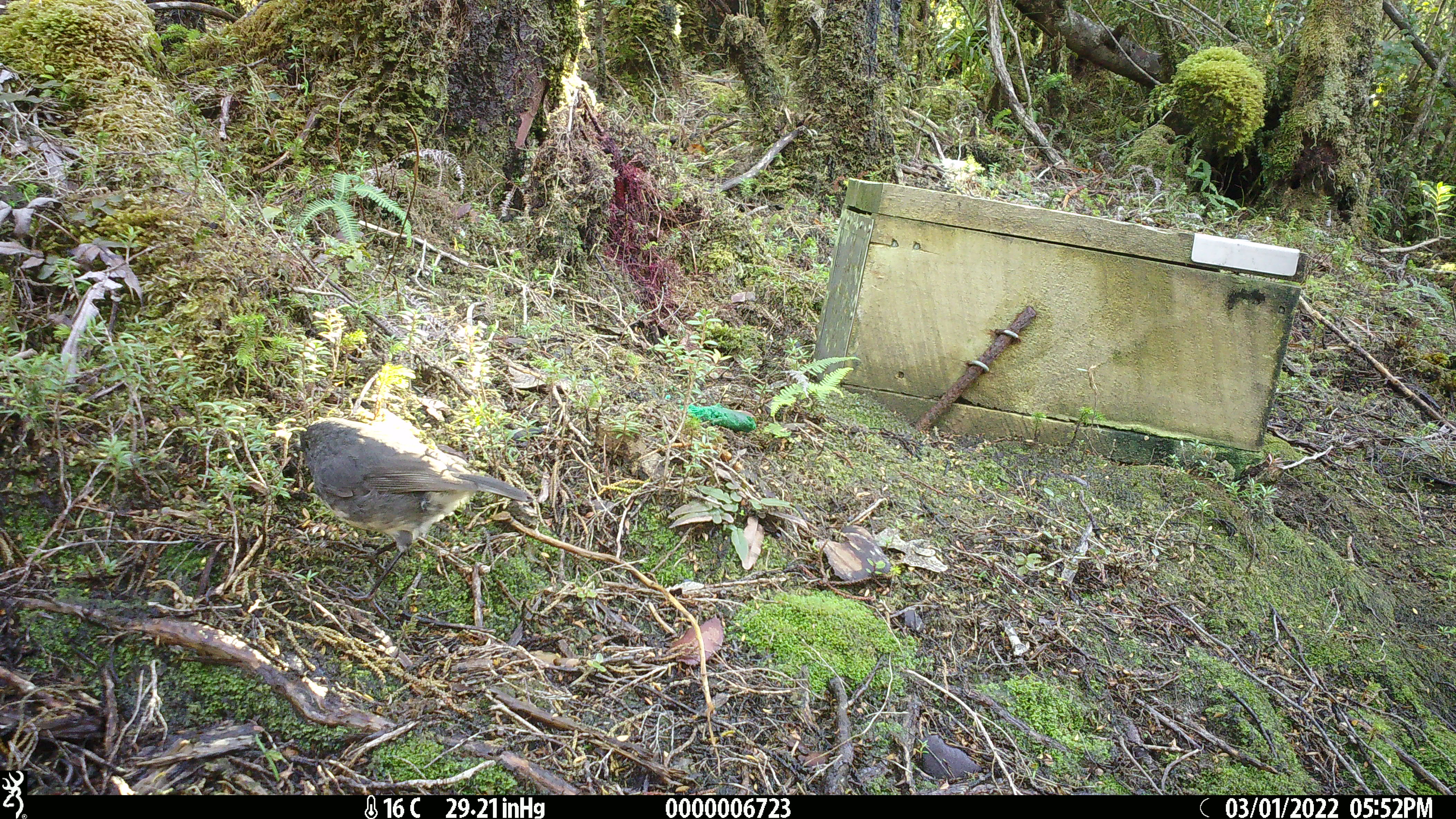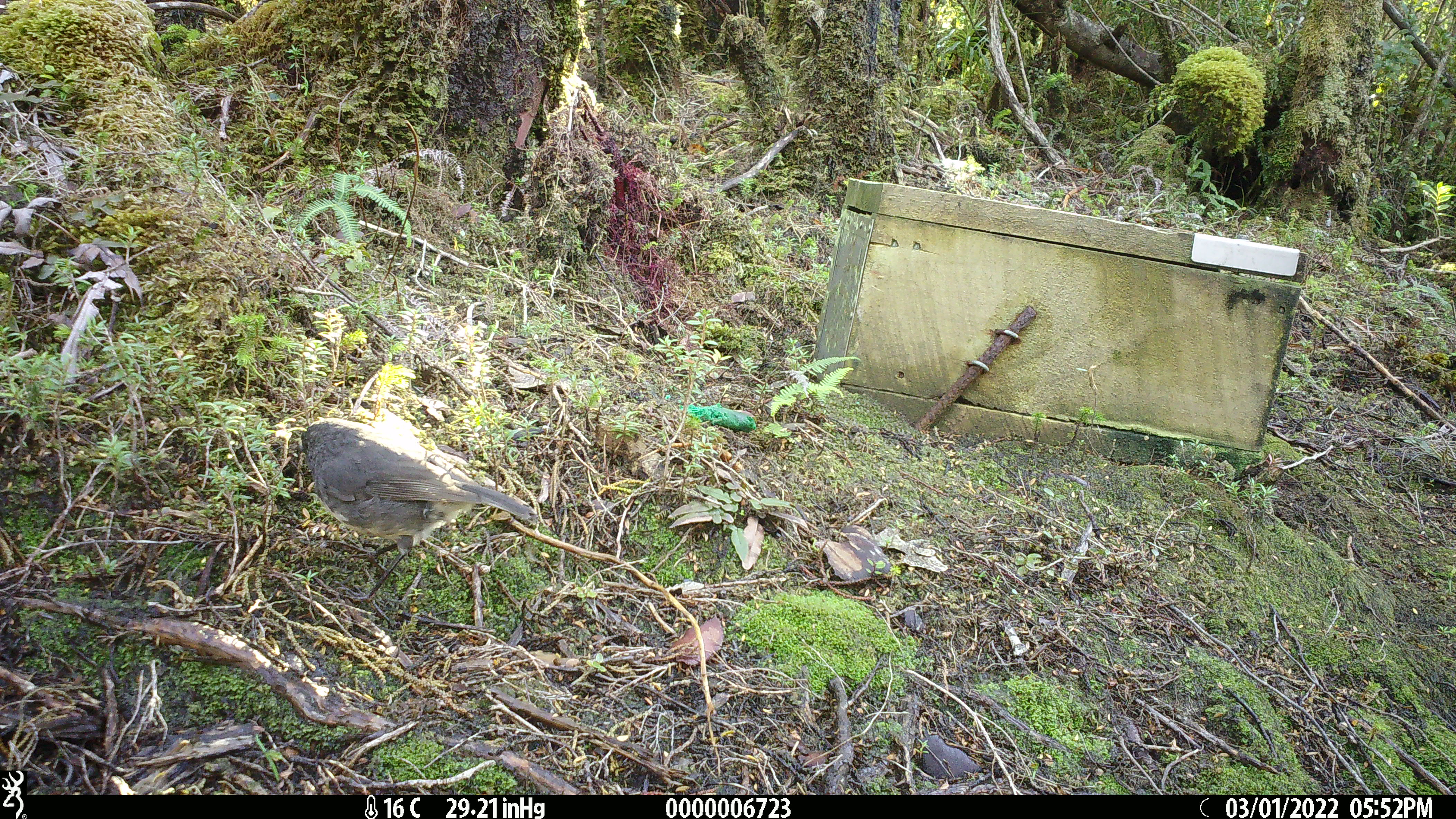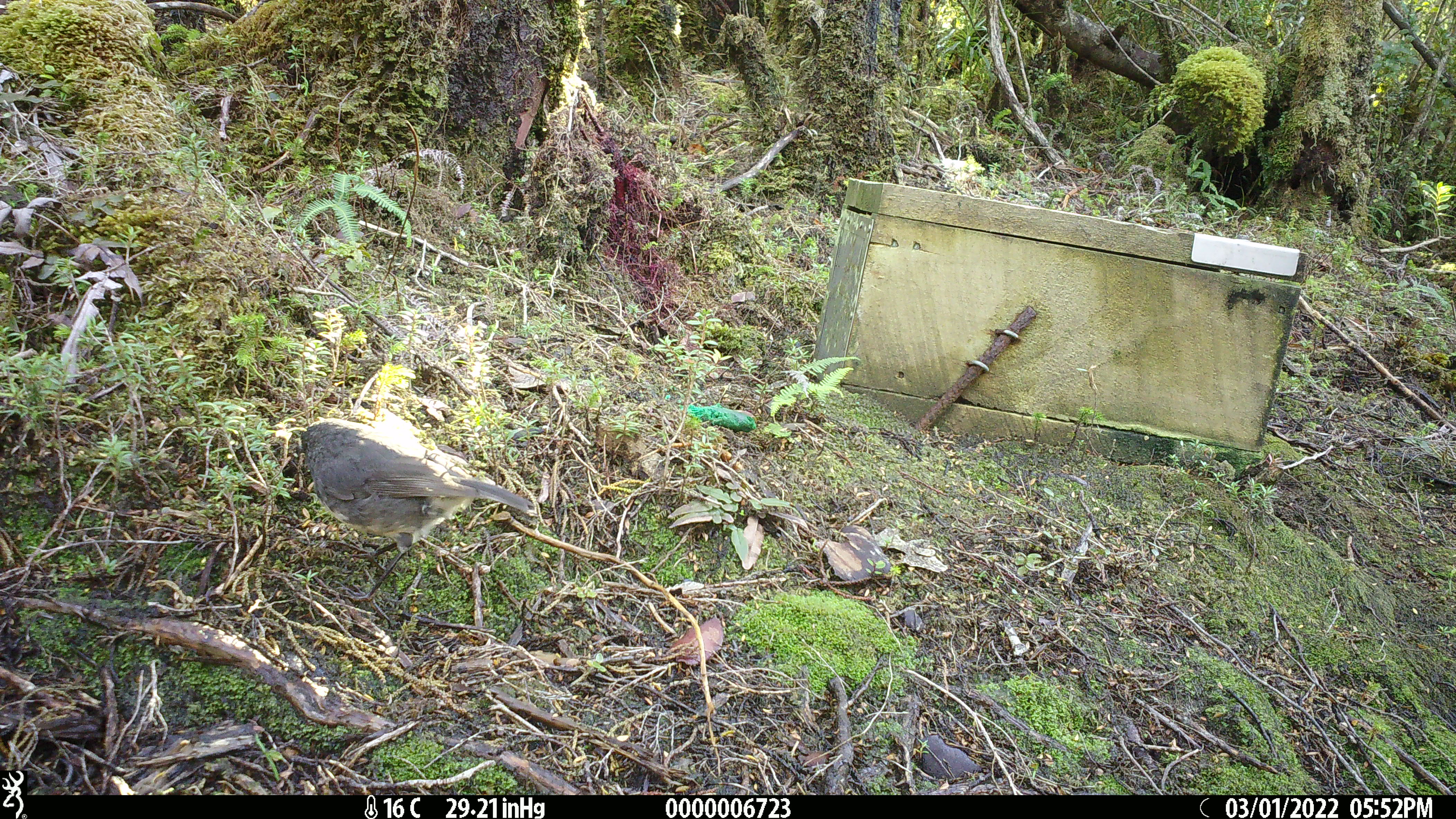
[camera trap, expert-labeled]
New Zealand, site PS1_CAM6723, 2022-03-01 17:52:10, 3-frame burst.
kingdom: Animalia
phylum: Chordata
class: Aves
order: Passeriformes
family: Petroicidae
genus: Petroica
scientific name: Petroica australis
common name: new zealand robin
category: robin